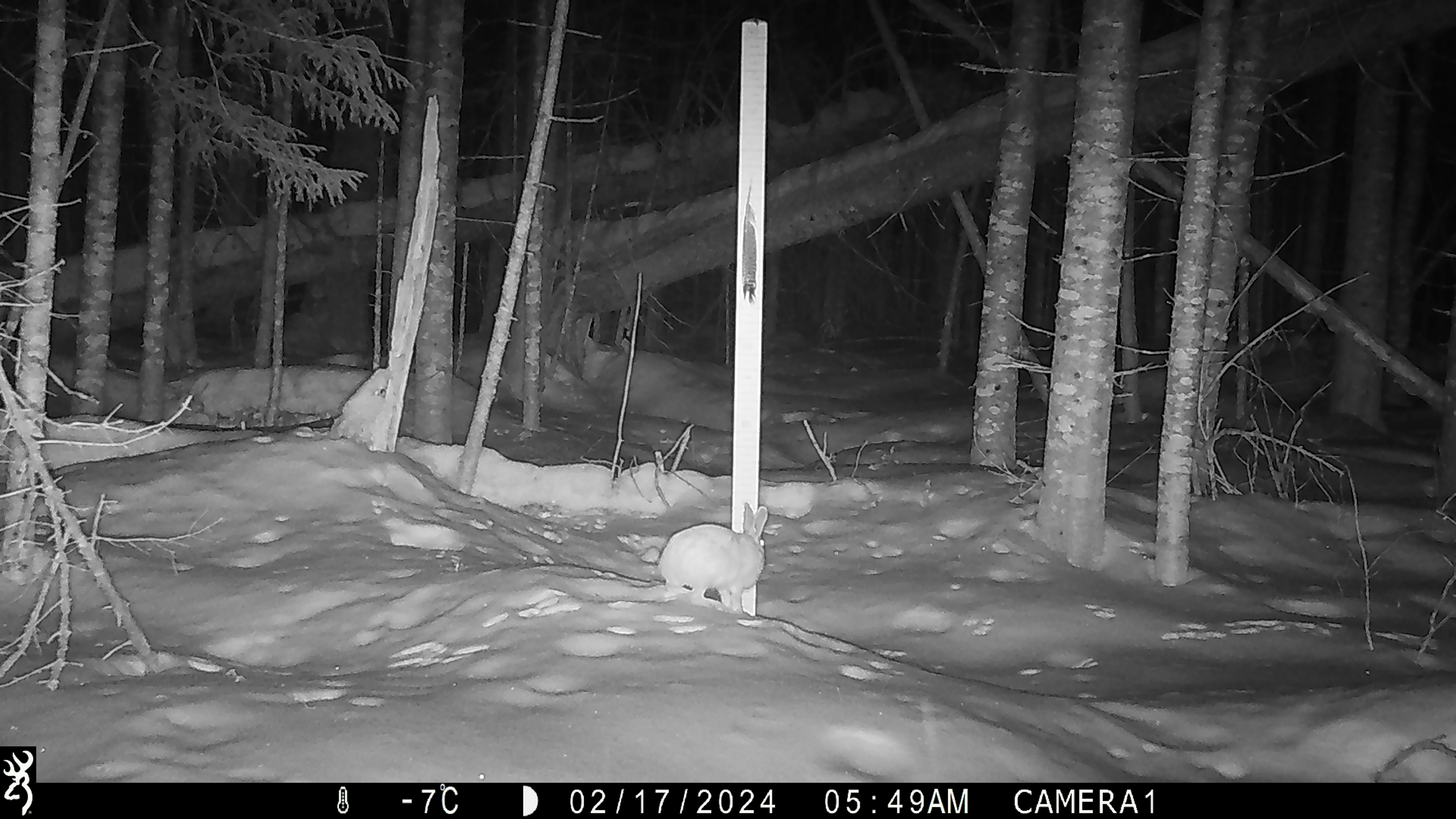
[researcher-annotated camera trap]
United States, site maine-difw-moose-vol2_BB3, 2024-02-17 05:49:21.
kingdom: Animalia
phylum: Chordata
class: Mammalia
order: Lagomorpha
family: Leporidae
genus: Lepus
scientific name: Lepus americanus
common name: snowshoe hare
Snowshoe hare (Lepus americanus).